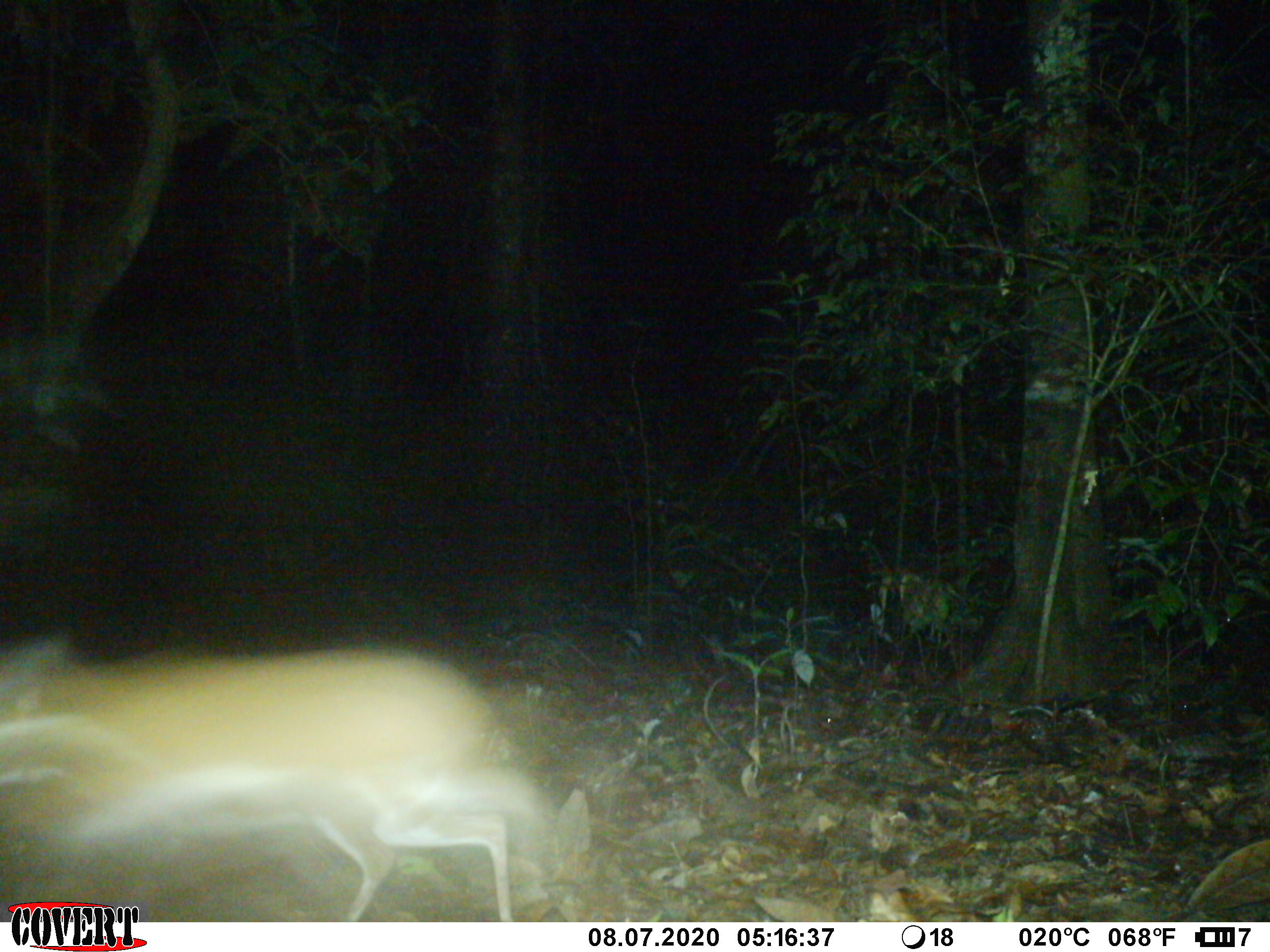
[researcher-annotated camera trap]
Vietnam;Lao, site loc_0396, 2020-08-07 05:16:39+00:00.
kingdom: Animalia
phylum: Chordata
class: Mammalia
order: Artiodactyla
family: Tragulidae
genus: Moschiola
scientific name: Moschiola meminna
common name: chevrotain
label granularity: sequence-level